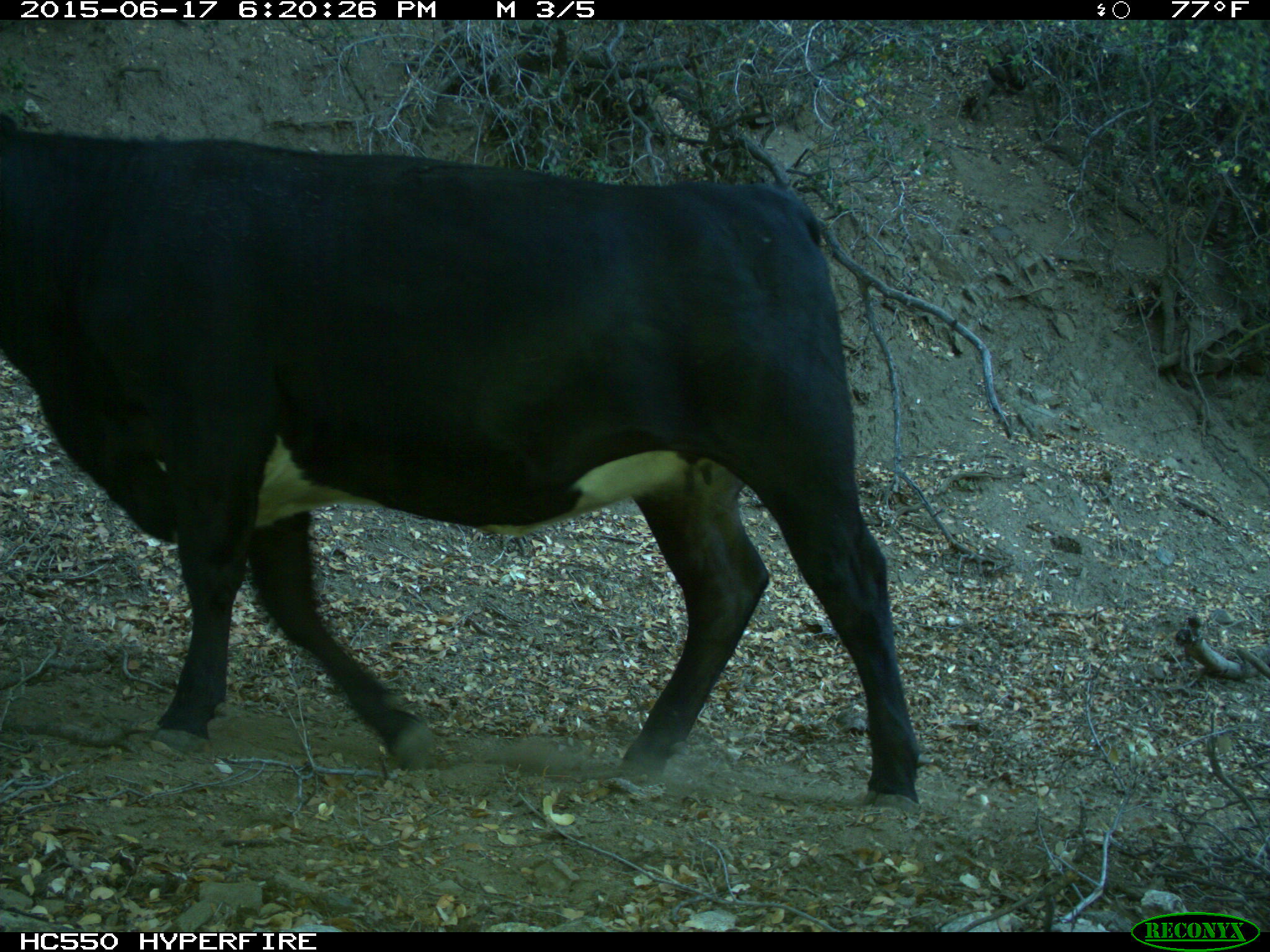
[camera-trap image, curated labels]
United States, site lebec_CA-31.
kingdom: Animalia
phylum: Chordata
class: Mammalia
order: Artiodactyla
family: Bovidae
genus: Bos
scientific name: Bos taurus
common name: domestic cow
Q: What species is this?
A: Bos taurus (domestic cow).